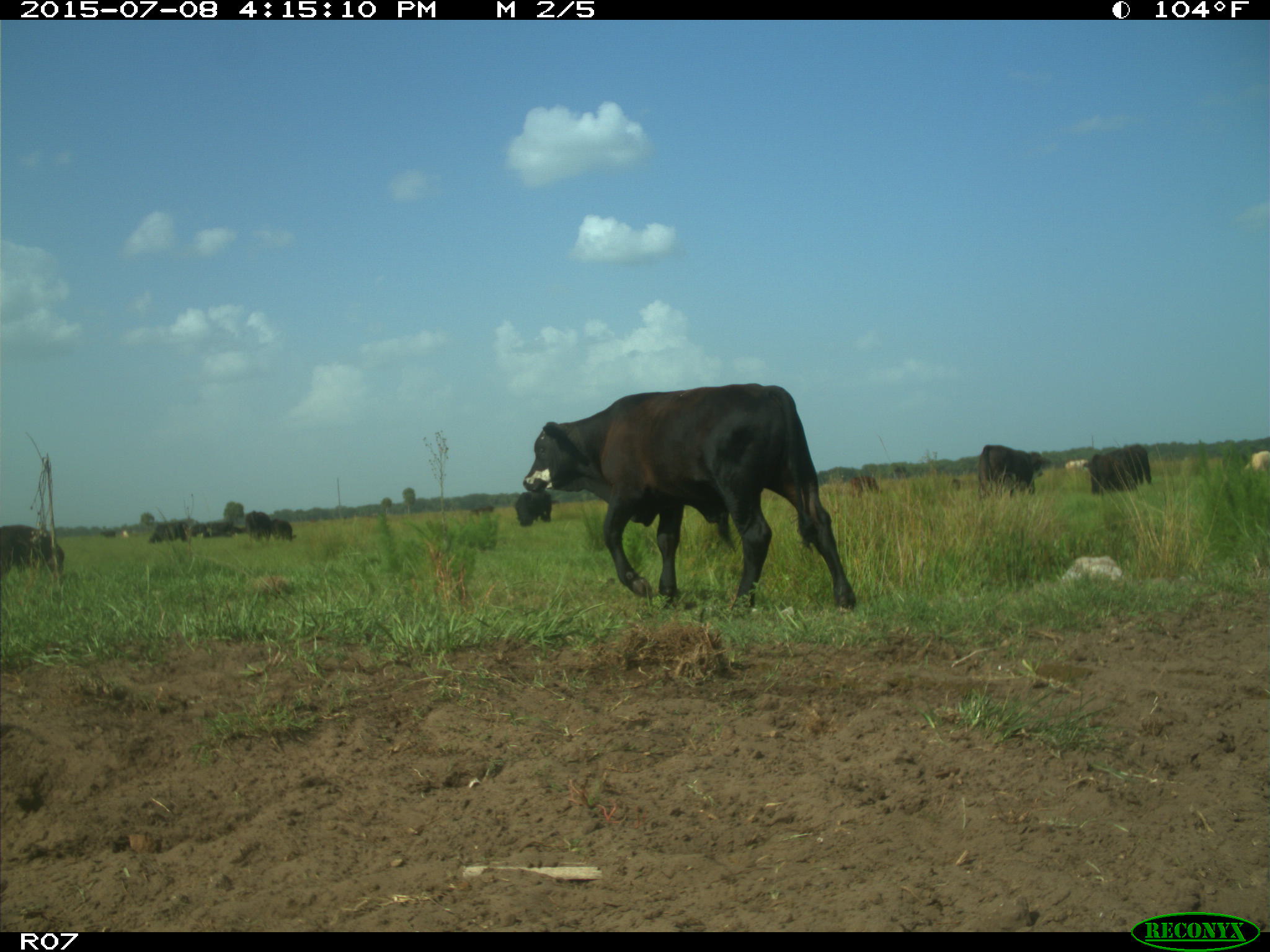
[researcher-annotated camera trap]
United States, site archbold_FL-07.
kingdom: Animalia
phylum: Chordata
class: Mammalia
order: Artiodactyla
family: Bovidae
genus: Bos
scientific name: Bos taurus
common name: domestic cow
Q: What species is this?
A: Bos taurus (domestic cow).